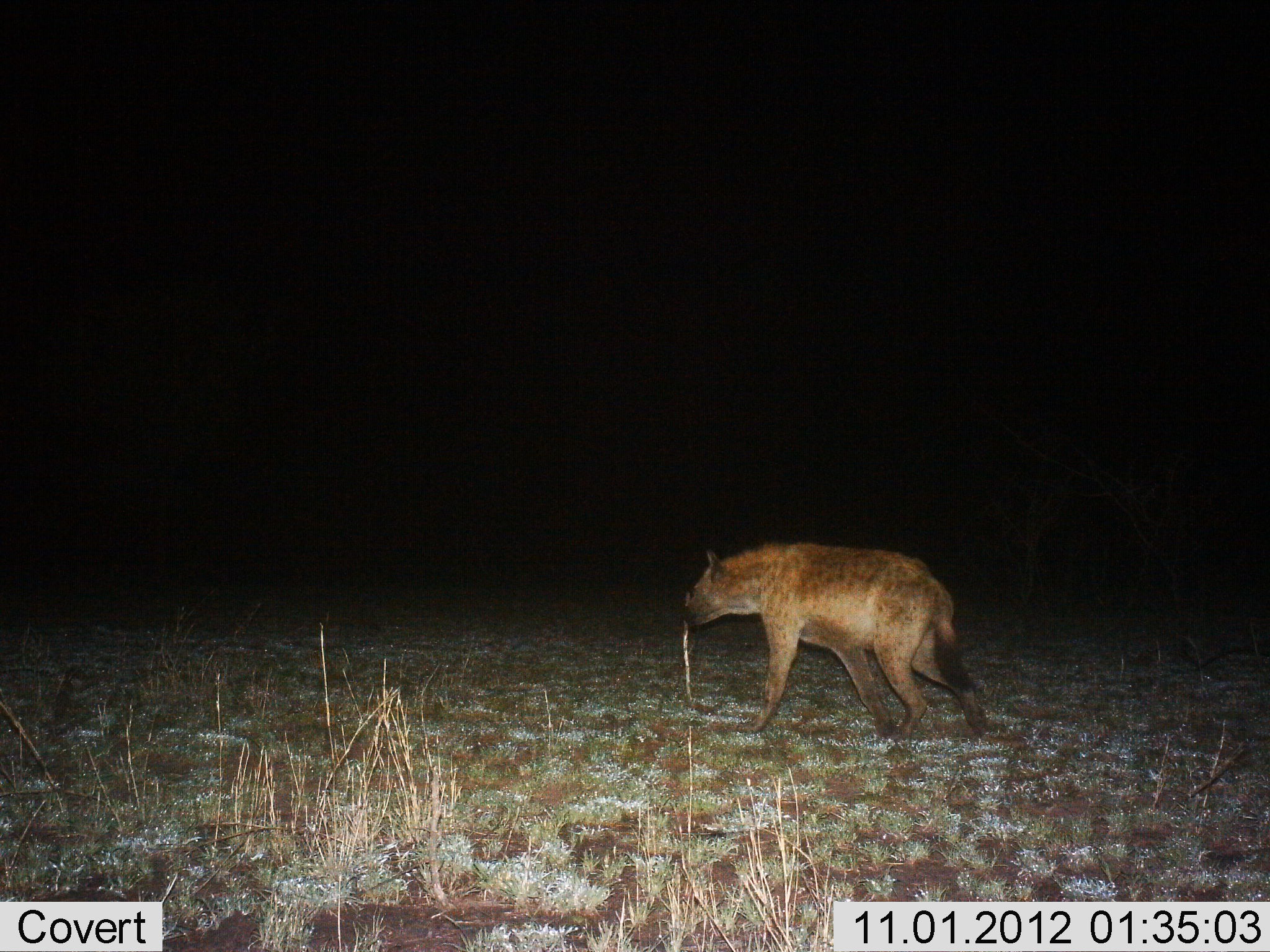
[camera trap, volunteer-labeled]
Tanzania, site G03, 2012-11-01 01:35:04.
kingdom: Animalia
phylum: Chordata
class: Mammalia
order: Carnivora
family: Hyaenidae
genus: Crocuta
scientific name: Crocuta crocuta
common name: spotted hyena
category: hyenaspotted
Hyenaspotted (spotted hyena) (Crocuta crocuta), count 1. Behavior (volunteer vote fractions): standing 10%, resting 0%, moving 90%, interacting 0%. Young present (vote fraction): 0%. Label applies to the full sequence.